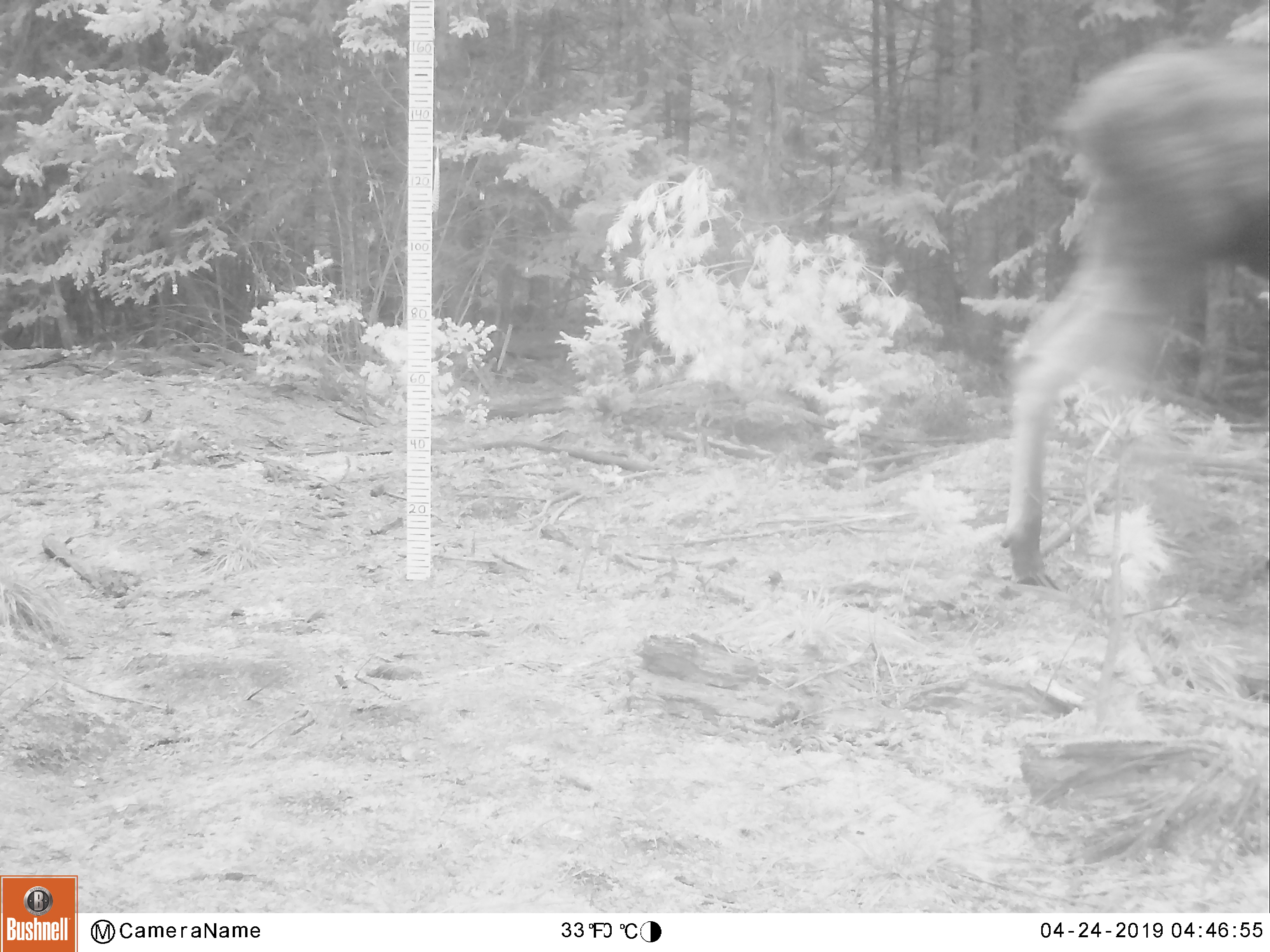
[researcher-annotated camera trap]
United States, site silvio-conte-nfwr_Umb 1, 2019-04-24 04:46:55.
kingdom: Animalia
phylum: Chordata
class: Mammalia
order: Artiodactyla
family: Cervidae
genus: Alces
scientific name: Alces alces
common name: moose